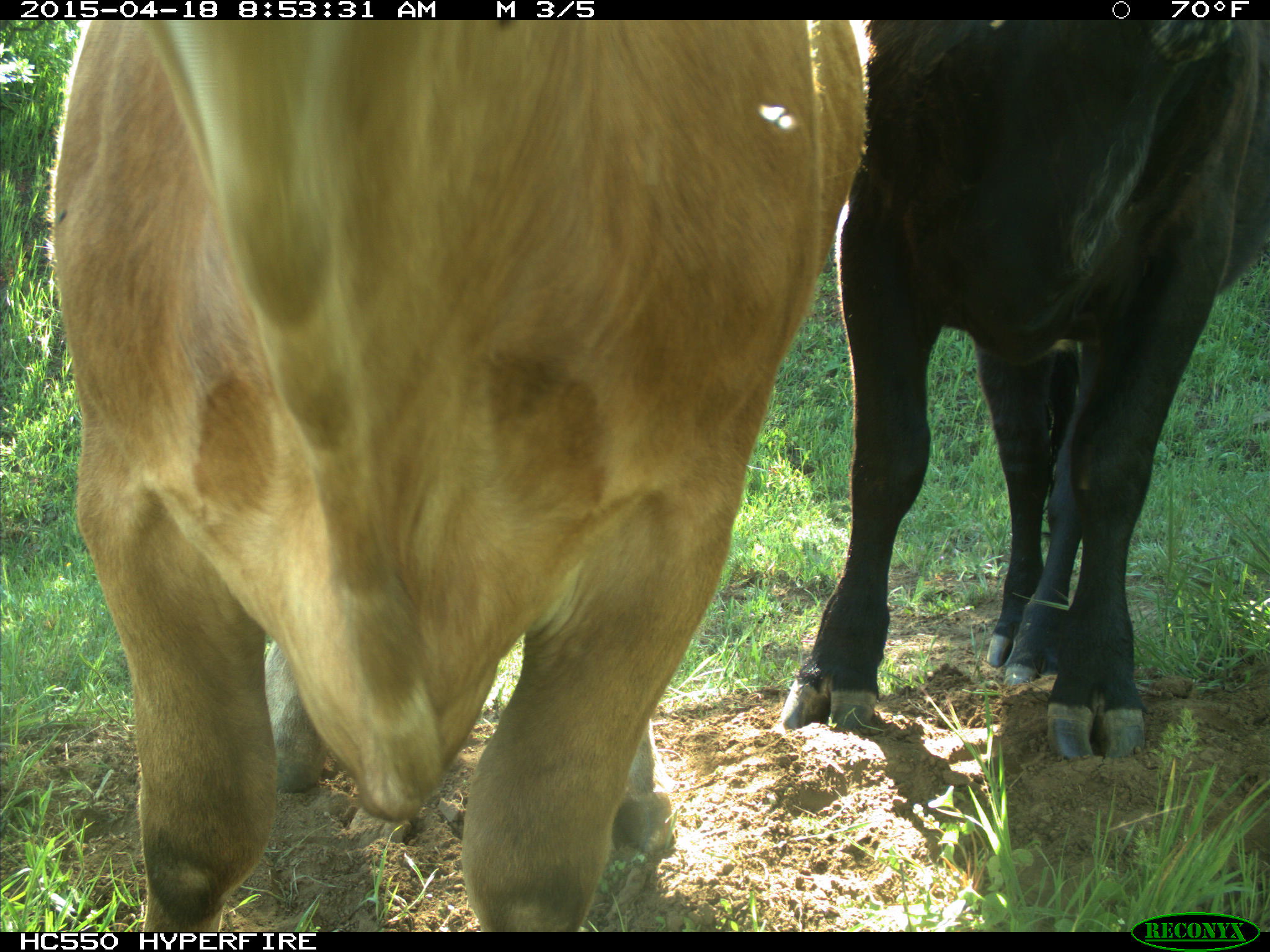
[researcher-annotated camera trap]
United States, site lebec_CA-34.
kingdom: Animalia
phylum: Chordata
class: Mammalia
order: Artiodactyla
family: Bovidae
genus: Bos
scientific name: Bos taurus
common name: domestic cow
Bos taurus (domestic cow).